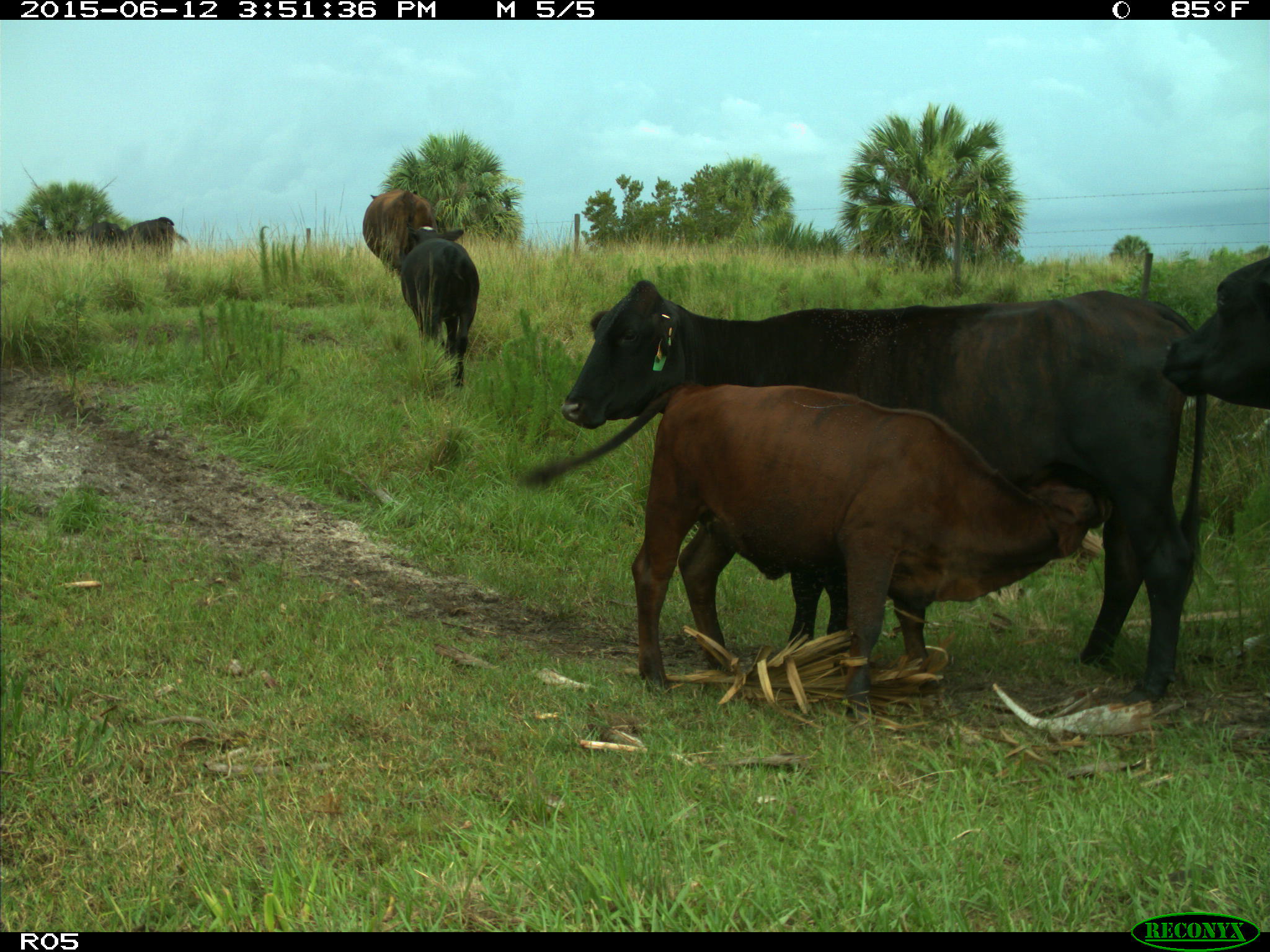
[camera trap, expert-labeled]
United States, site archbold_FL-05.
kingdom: Animalia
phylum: Chordata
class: Mammalia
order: Artiodactyla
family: Bovidae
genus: Bos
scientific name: Bos taurus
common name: domestic cow